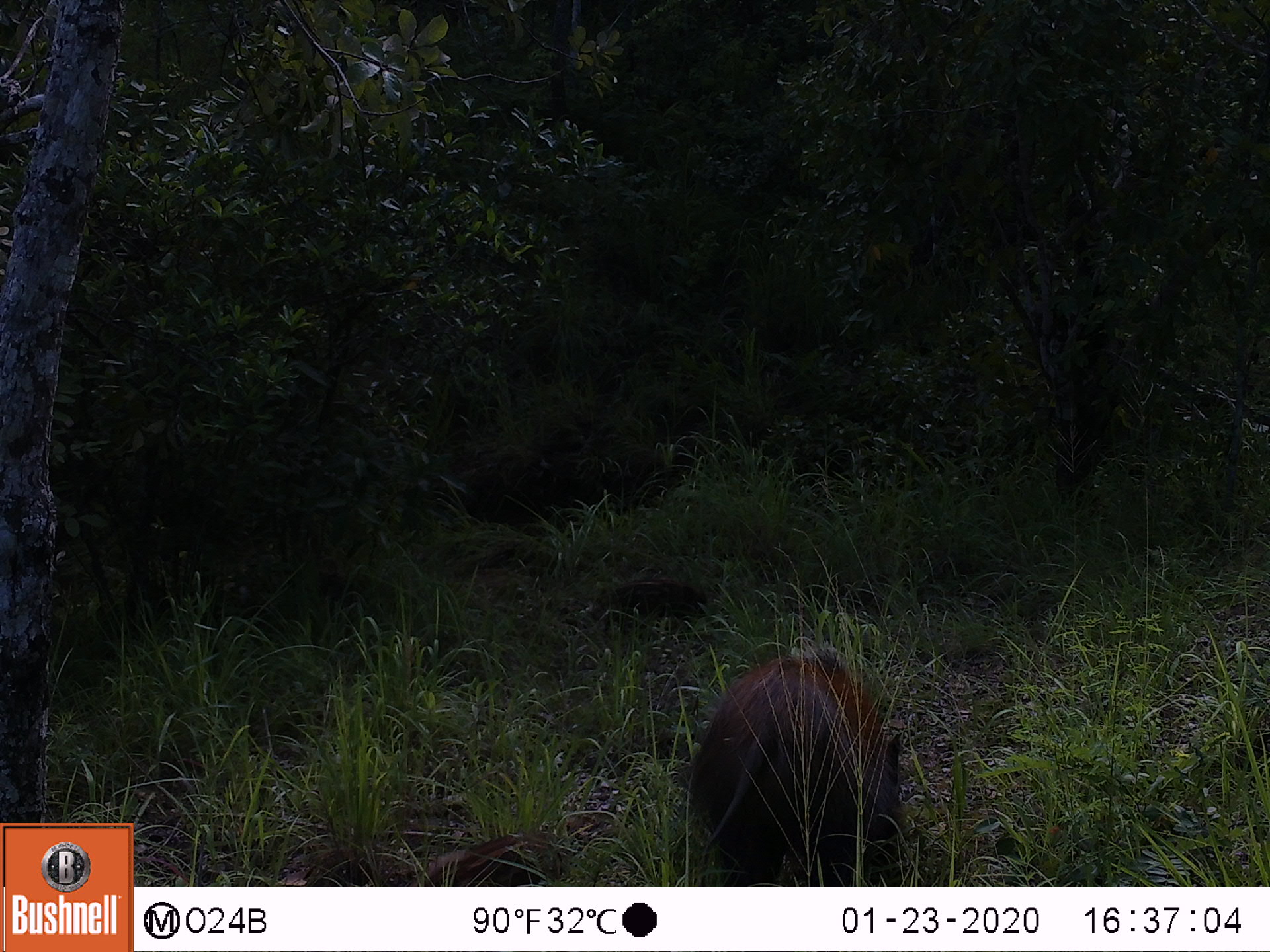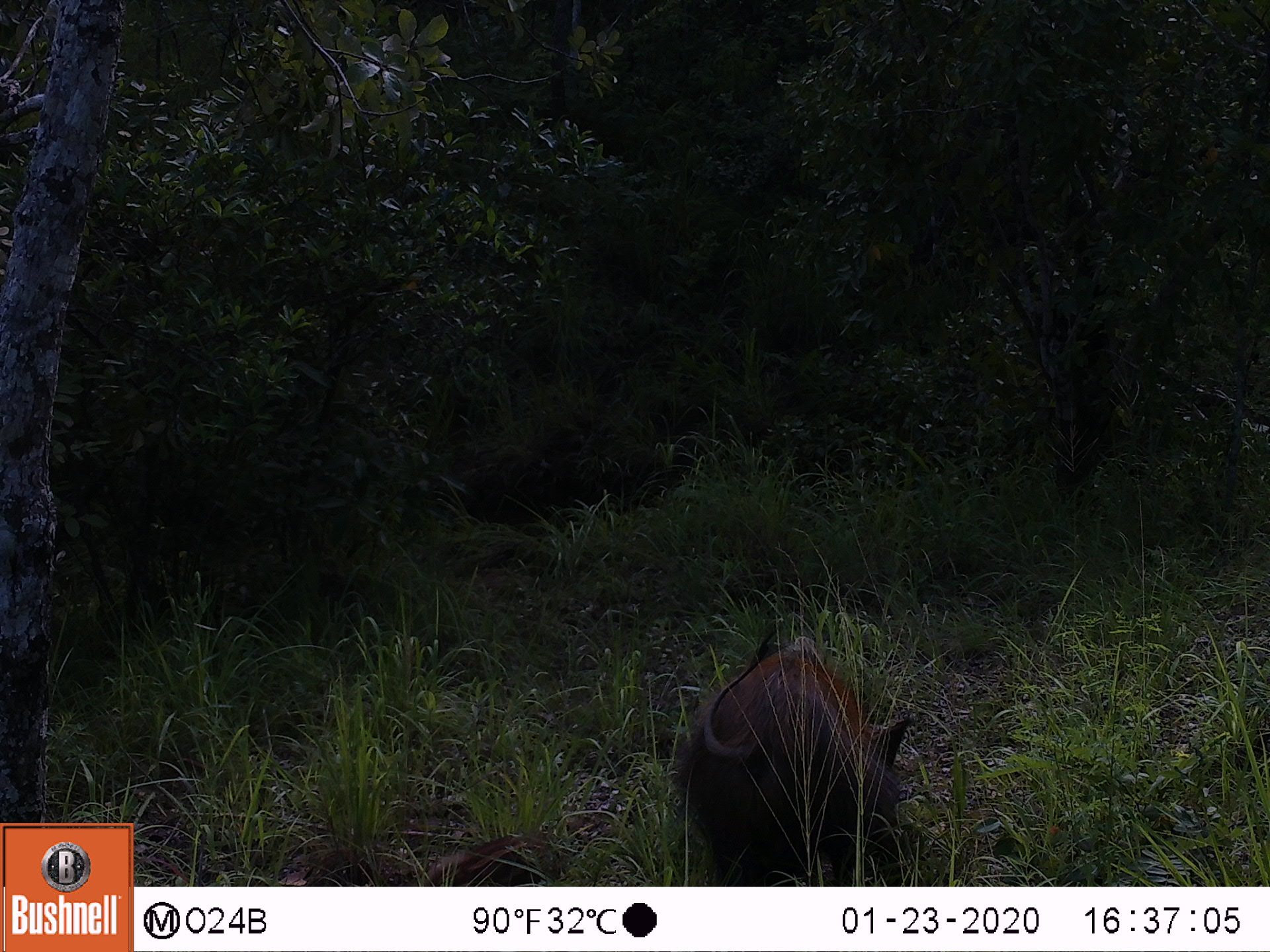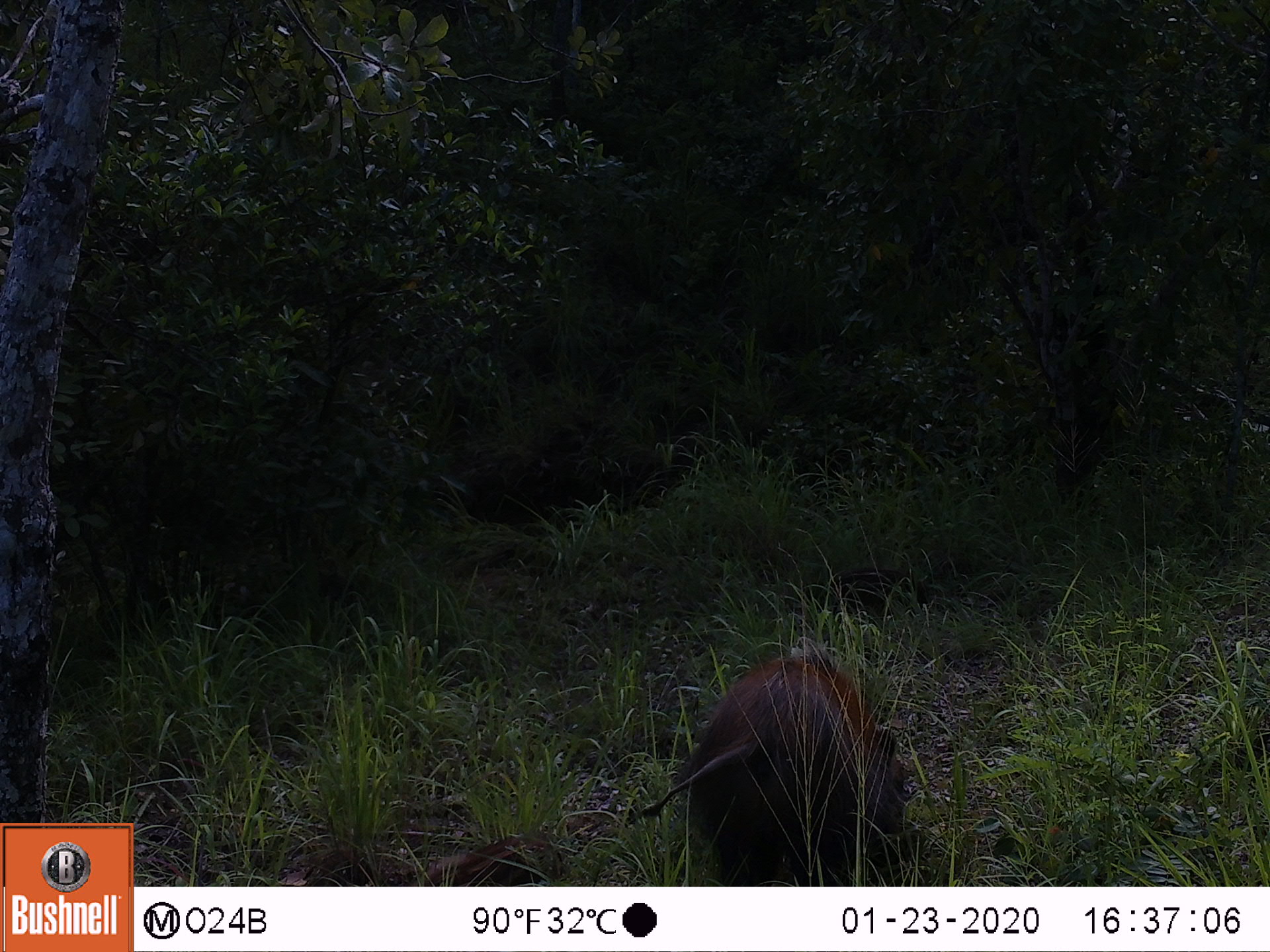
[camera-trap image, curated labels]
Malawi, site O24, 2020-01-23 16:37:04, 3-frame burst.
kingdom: Animalia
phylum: Chordata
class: Mammalia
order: Artiodactyla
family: Suidae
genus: Potamochoerus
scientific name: Potamochoerus larvatus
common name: bushpig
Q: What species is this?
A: Bushpig (Potamochoerus larvatus).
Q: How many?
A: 1.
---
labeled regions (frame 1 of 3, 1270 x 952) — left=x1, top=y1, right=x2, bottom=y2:
bushpig: left=690, top=638, right=908, bottom=874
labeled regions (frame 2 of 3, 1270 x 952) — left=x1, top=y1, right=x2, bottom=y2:
bushpig: left=671, top=615, right=919, bottom=881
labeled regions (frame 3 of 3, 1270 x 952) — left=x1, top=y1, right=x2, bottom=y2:
bushpig: left=635, top=619, right=917, bottom=881